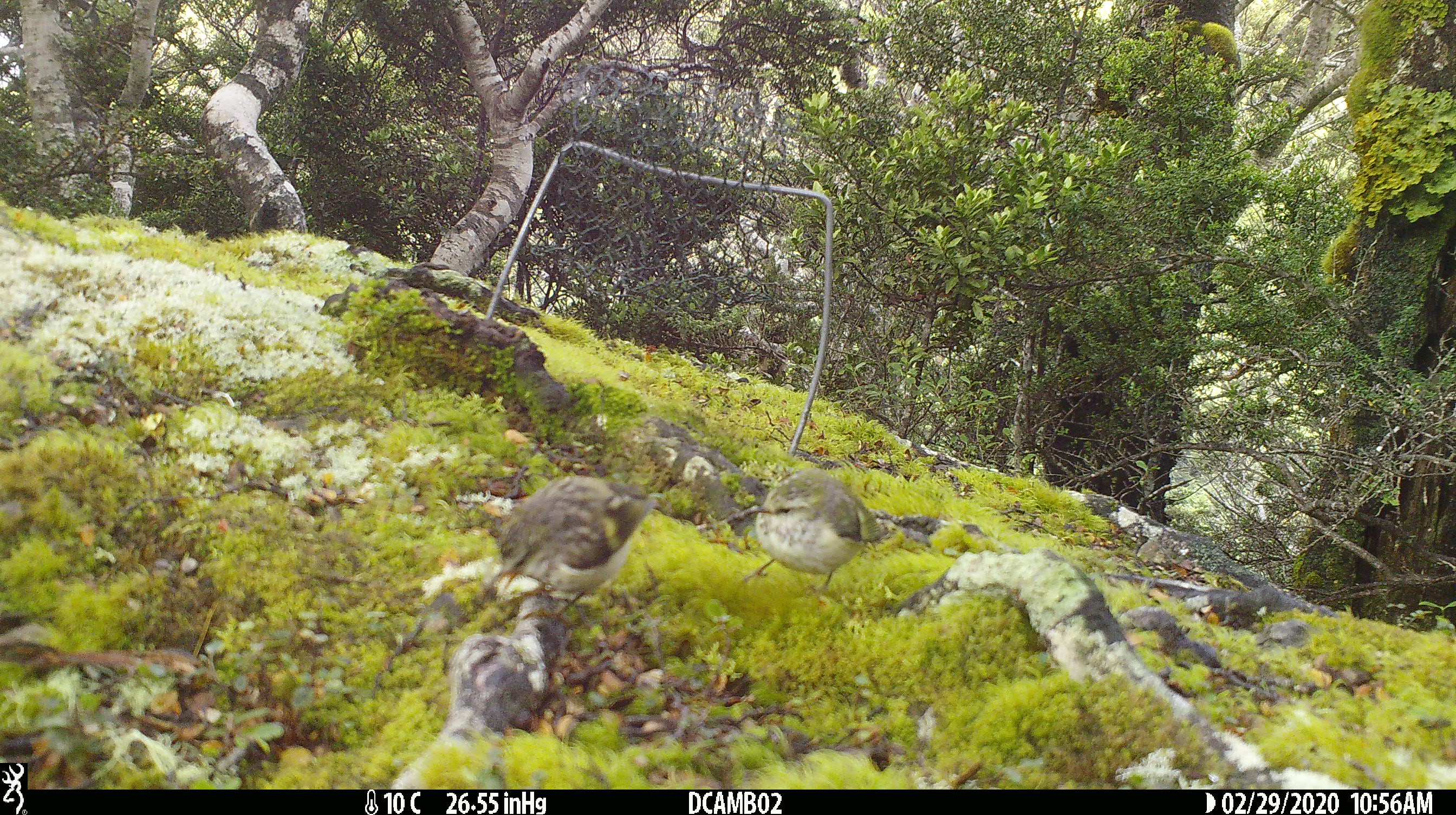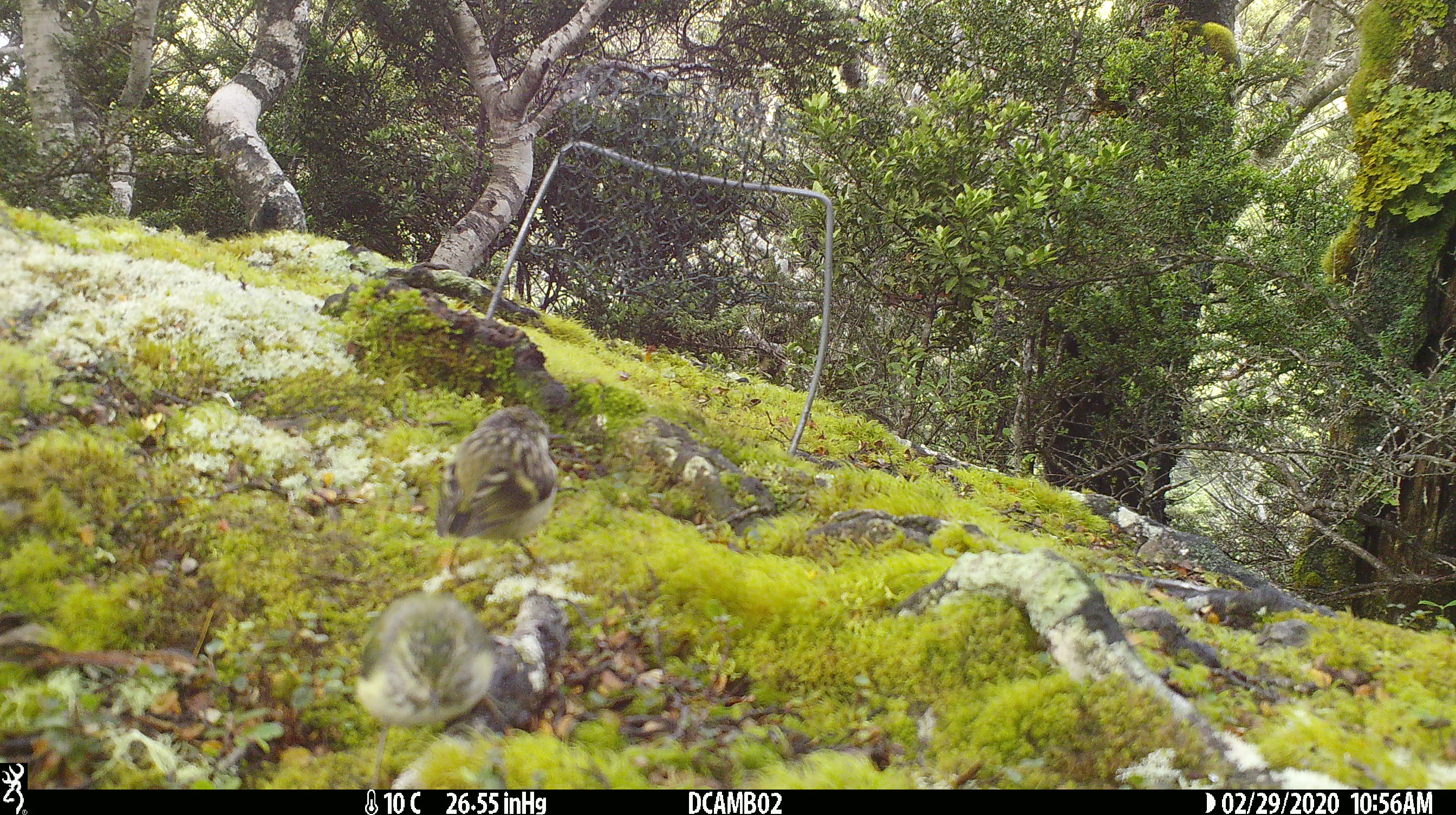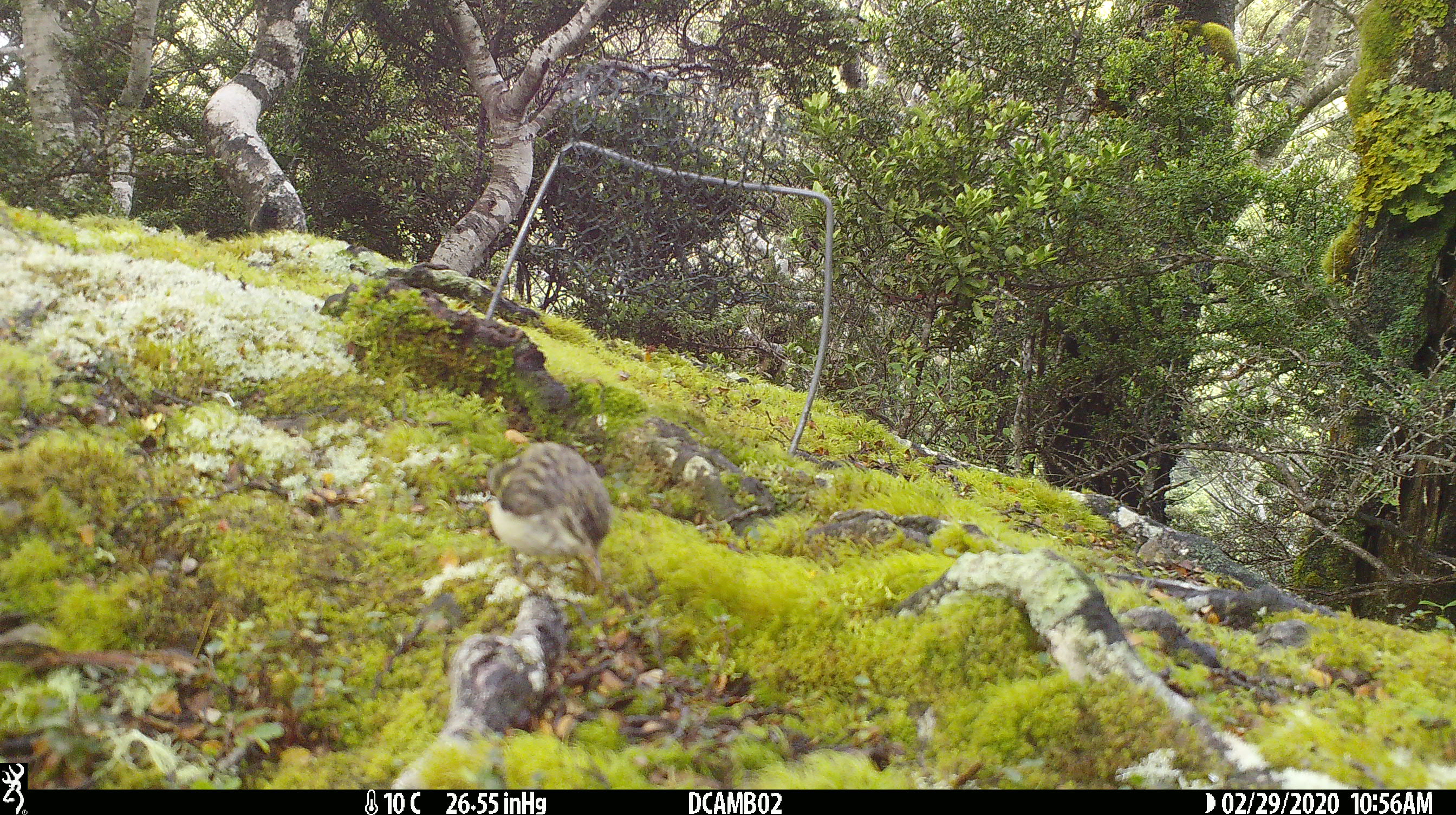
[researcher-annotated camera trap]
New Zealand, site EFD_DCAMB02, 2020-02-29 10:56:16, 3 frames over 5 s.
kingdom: Animalia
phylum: Chordata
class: Aves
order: Passeriformes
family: Acanthisittidae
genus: Acanthisitta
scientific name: Acanthisitta chloris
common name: rifleman